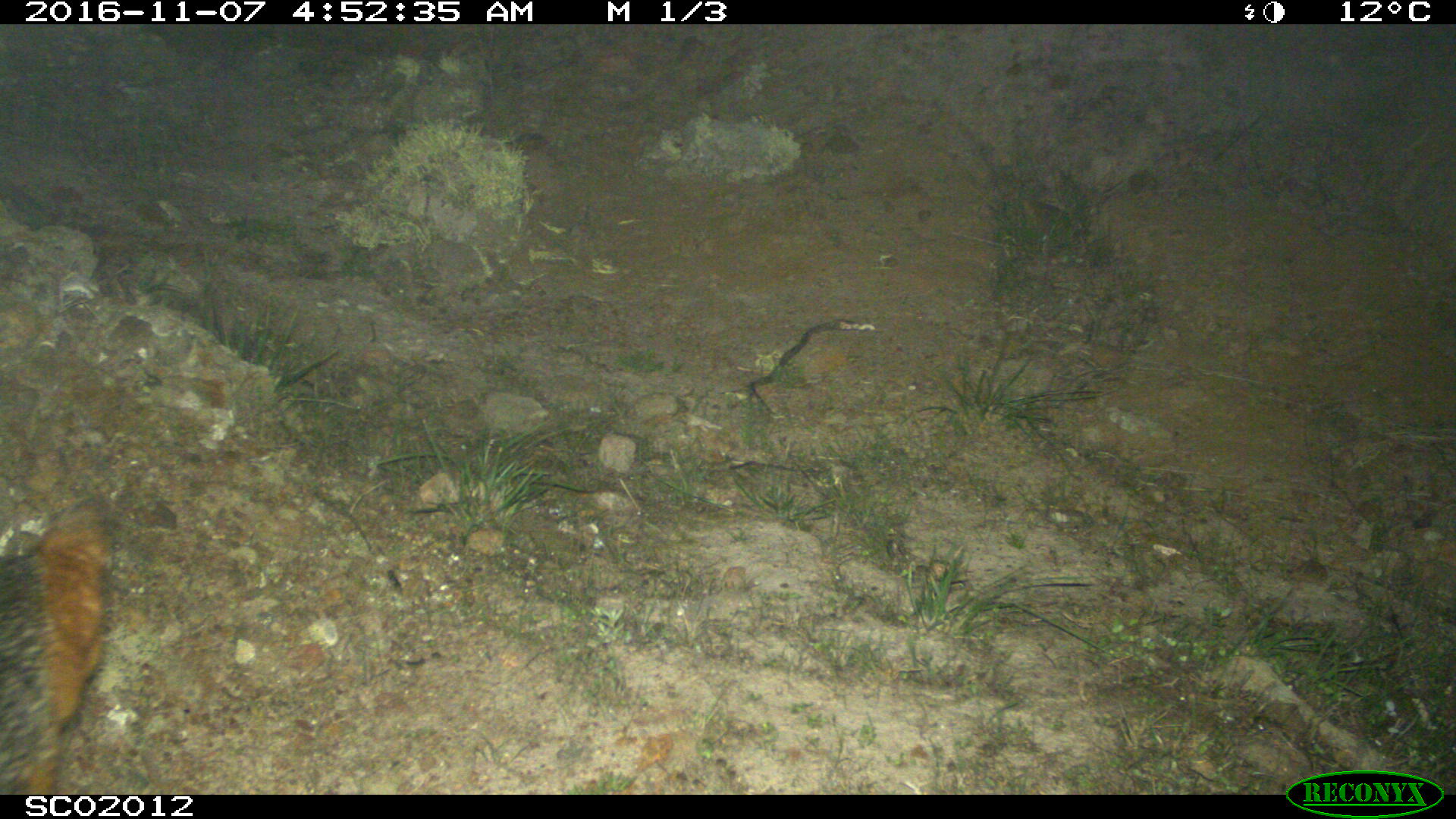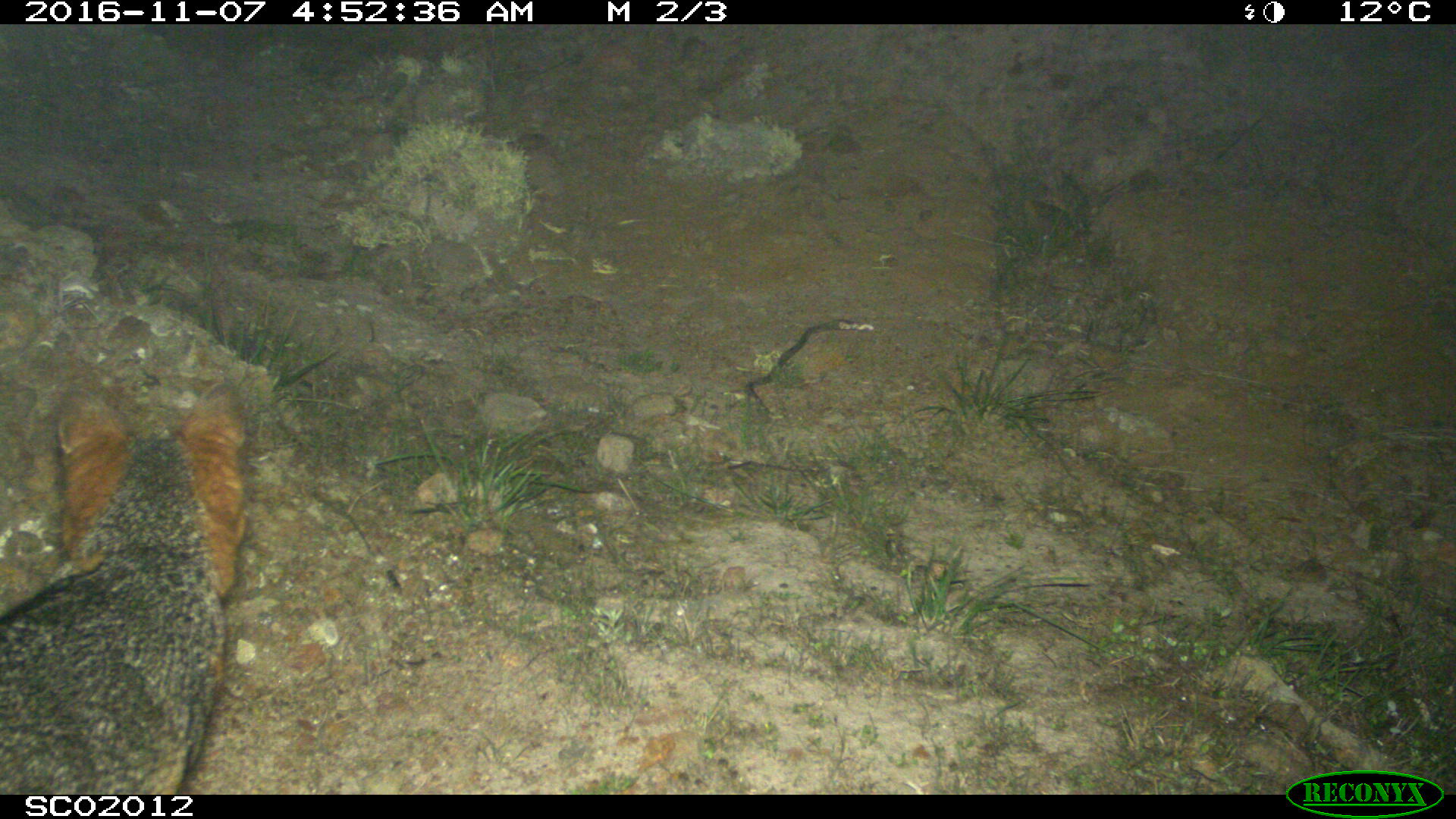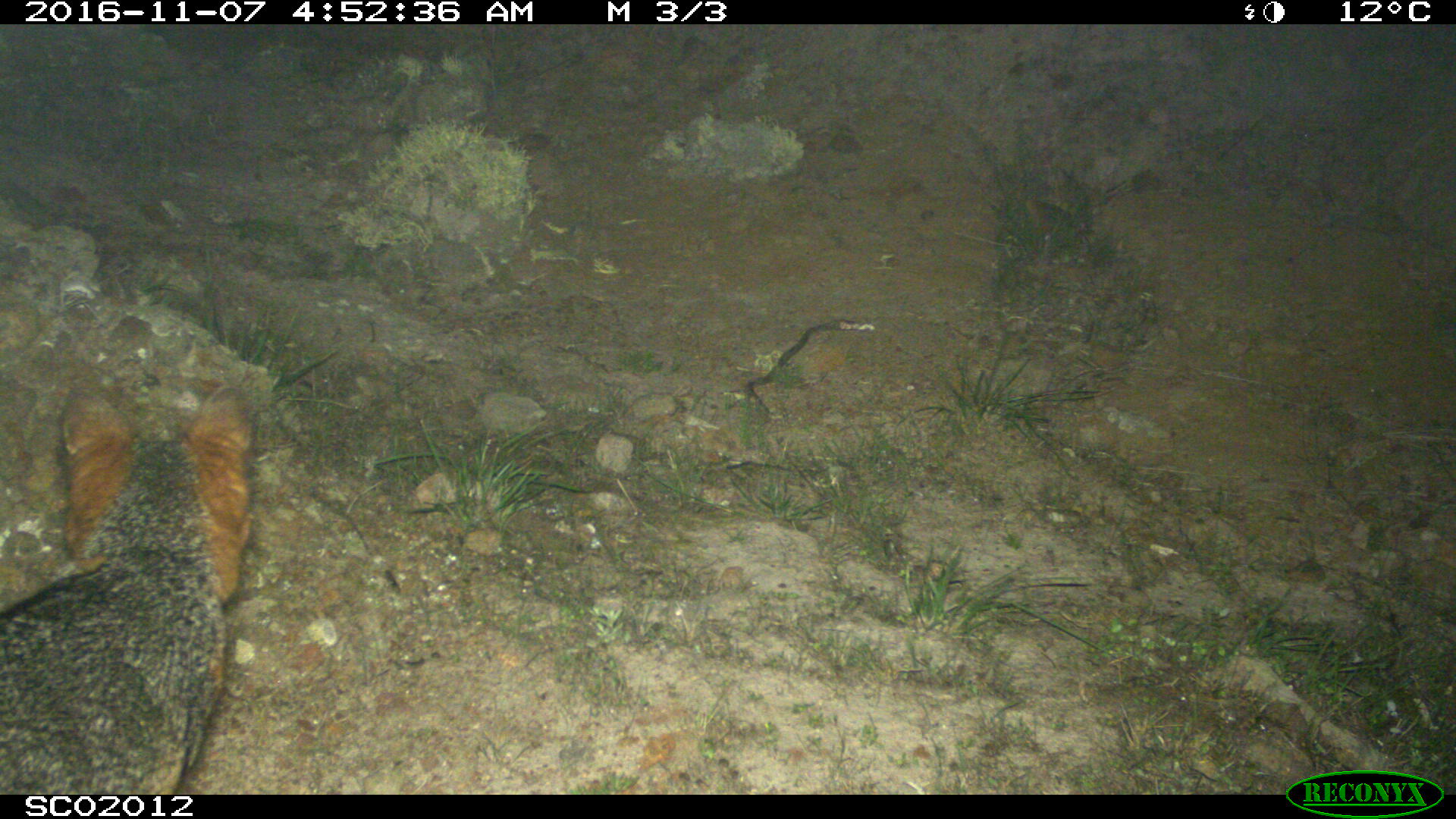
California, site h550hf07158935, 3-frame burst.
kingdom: Animalia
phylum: Chordata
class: Mammalia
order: Carnivora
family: Canidae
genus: Urocyon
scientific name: Urocyon littoralis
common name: island fox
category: fox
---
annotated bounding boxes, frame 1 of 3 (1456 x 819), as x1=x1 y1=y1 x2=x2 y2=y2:
fox: x1=0 y1=494 x2=111 y2=794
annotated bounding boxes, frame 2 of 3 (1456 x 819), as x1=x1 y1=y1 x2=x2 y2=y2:
fox: x1=0 y1=381 x2=246 y2=794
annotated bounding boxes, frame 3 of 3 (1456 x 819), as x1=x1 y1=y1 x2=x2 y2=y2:
fox: x1=0 y1=382 x2=256 y2=793